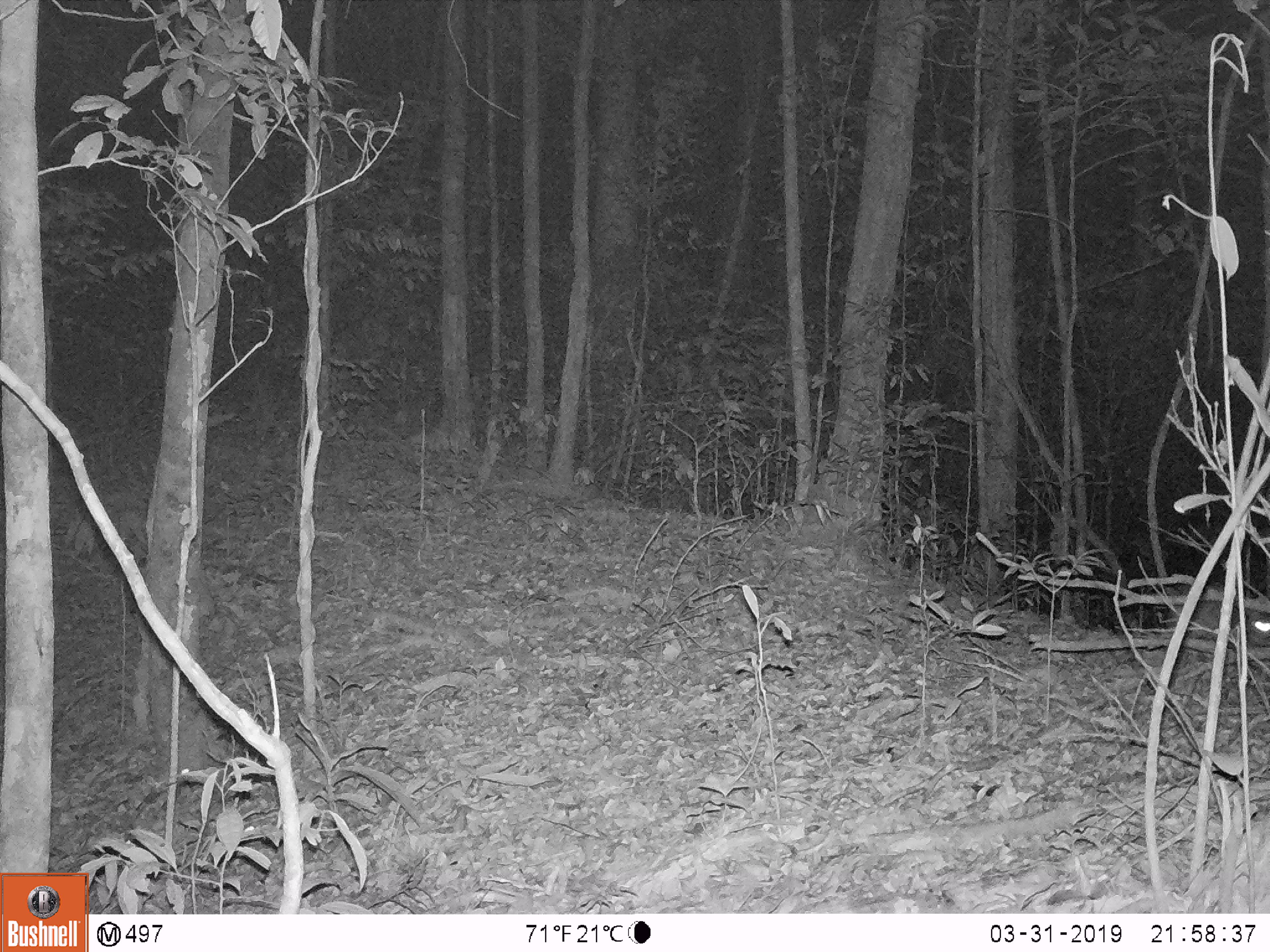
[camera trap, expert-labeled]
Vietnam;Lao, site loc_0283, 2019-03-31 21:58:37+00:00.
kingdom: Animalia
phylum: Chordata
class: Mammalia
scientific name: Mammalia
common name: mammal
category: unidentified small mammal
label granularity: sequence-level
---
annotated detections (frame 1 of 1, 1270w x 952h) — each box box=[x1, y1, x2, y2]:
unidentified small mammal: box=[1166, 582, 1270, 646]